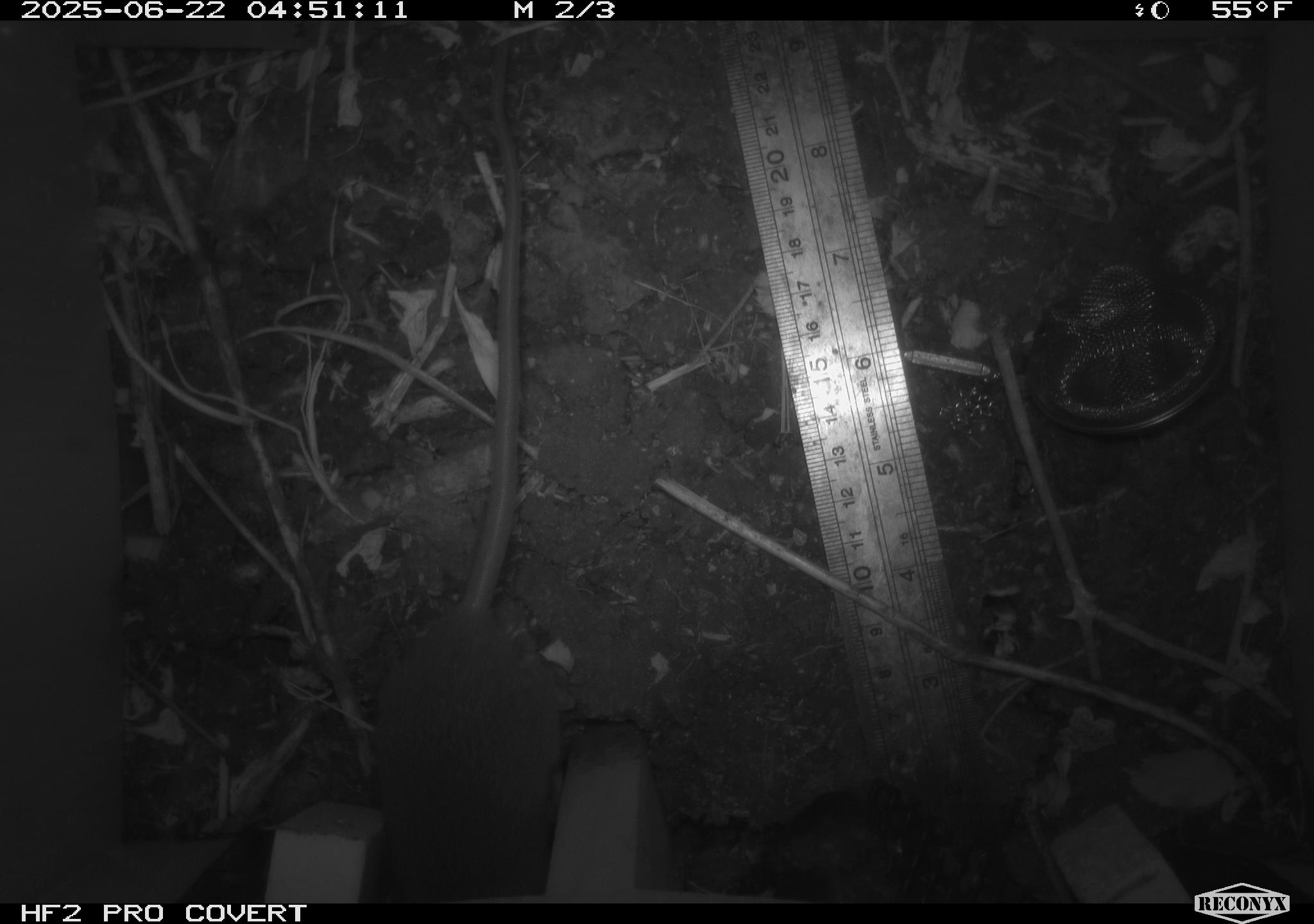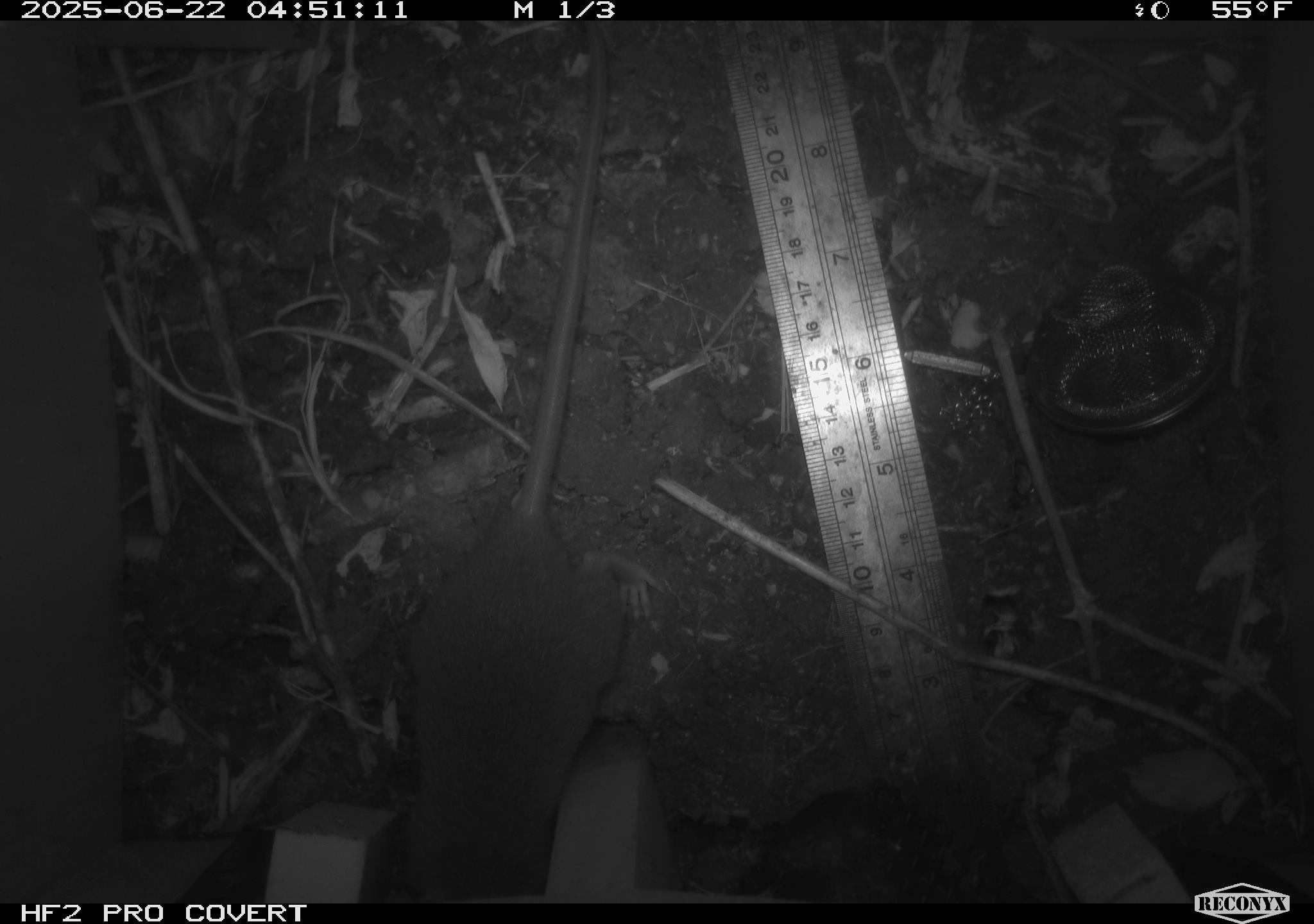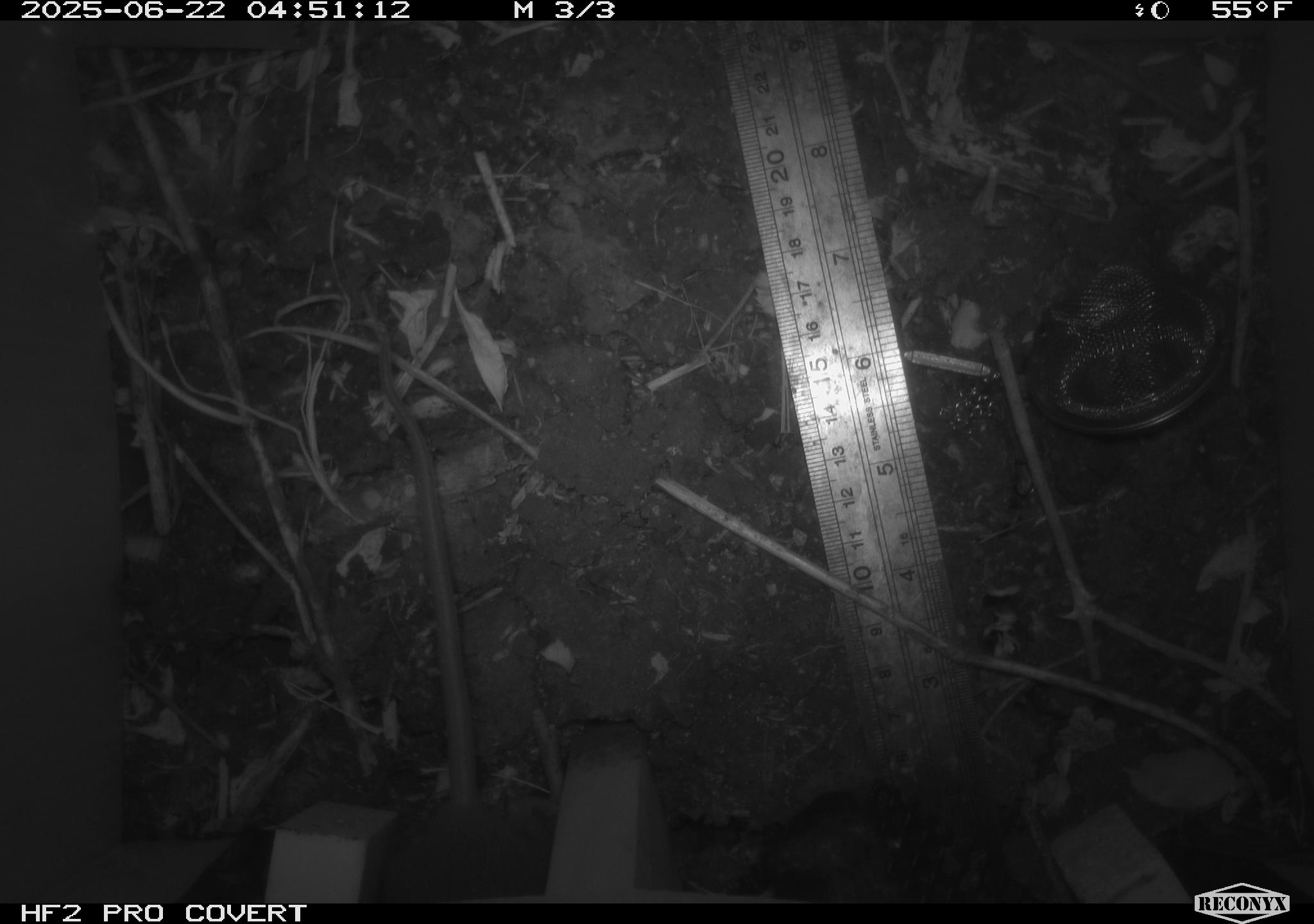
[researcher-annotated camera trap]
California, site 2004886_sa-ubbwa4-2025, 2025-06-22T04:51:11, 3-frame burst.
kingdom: Animalia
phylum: Chordata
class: Mammalia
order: Rodentia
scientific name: Rodentia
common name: rodent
Rodent (Rodentia).